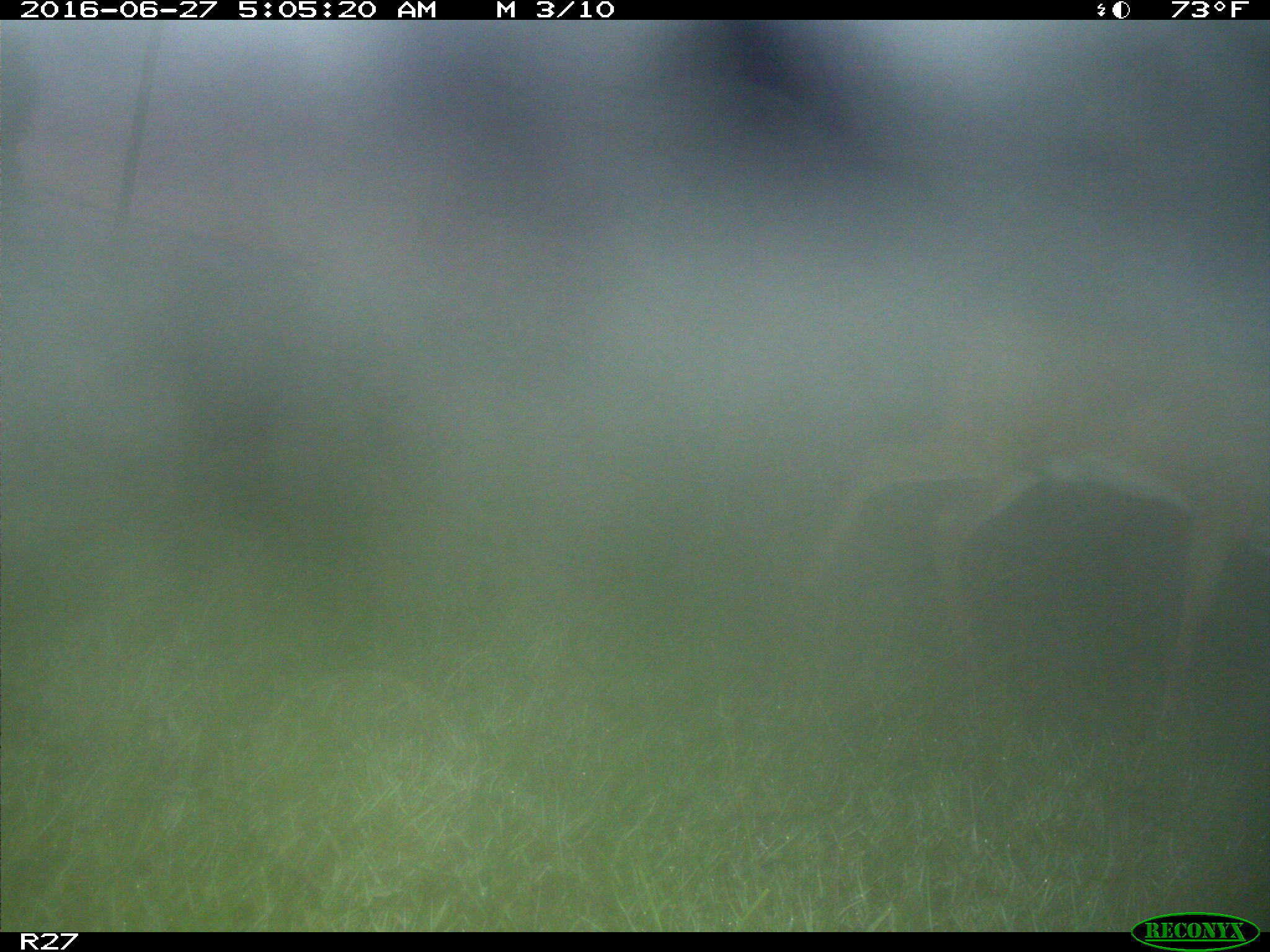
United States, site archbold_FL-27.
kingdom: Animalia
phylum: Chordata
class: Mammalia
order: Artiodactyla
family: Cervidae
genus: Odocoileus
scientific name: Odocoileus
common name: deer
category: unidentified deer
Unidentified deer (deer) (Odocoileus).